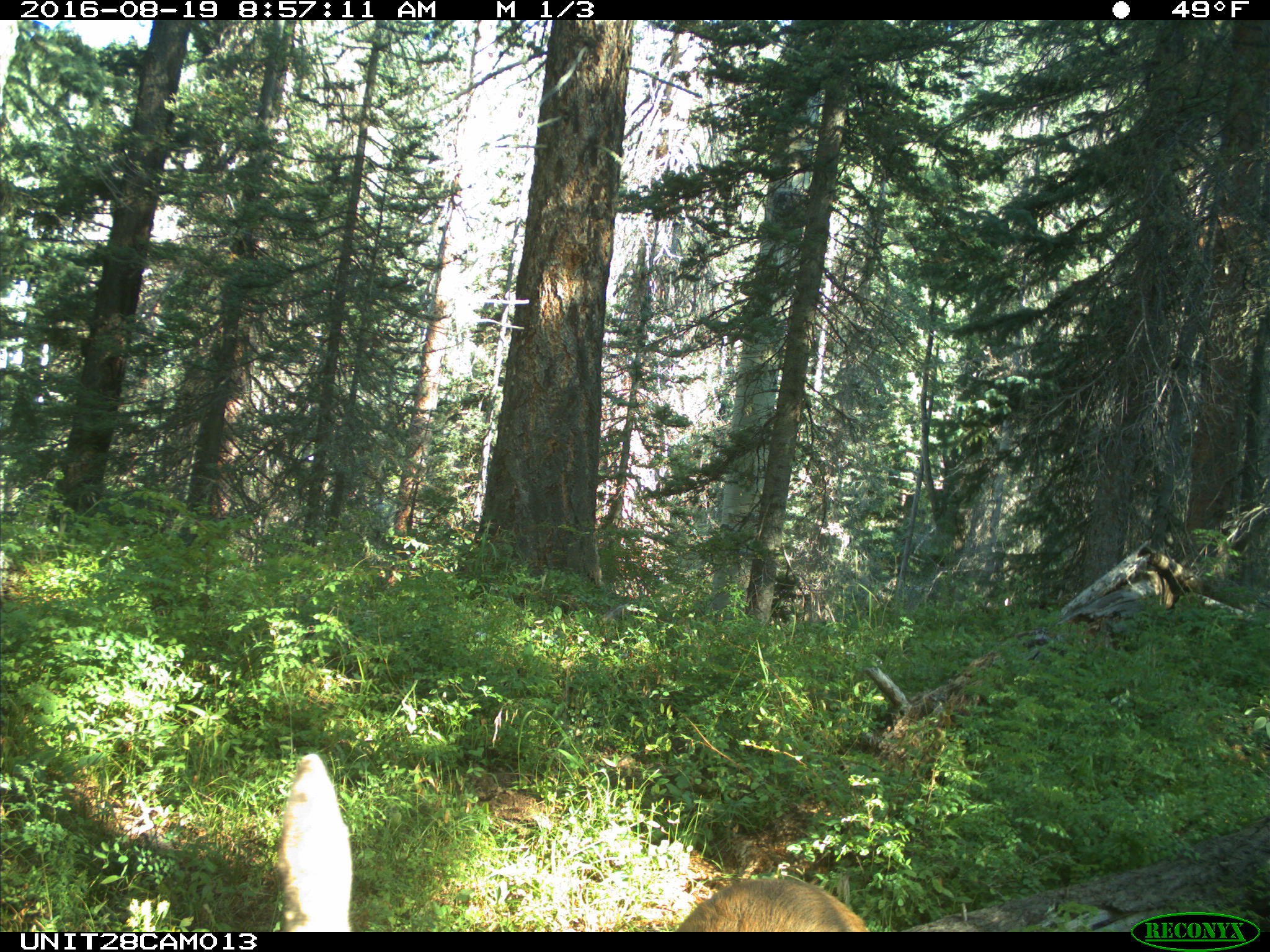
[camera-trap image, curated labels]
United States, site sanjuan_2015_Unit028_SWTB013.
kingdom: Animalia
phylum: Chordata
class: Mammalia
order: Artiodactyla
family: Cervidae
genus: Odocoileus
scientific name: Odocoileus hemionus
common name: mule deer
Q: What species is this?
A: Odocoileus hemionus (mule deer).